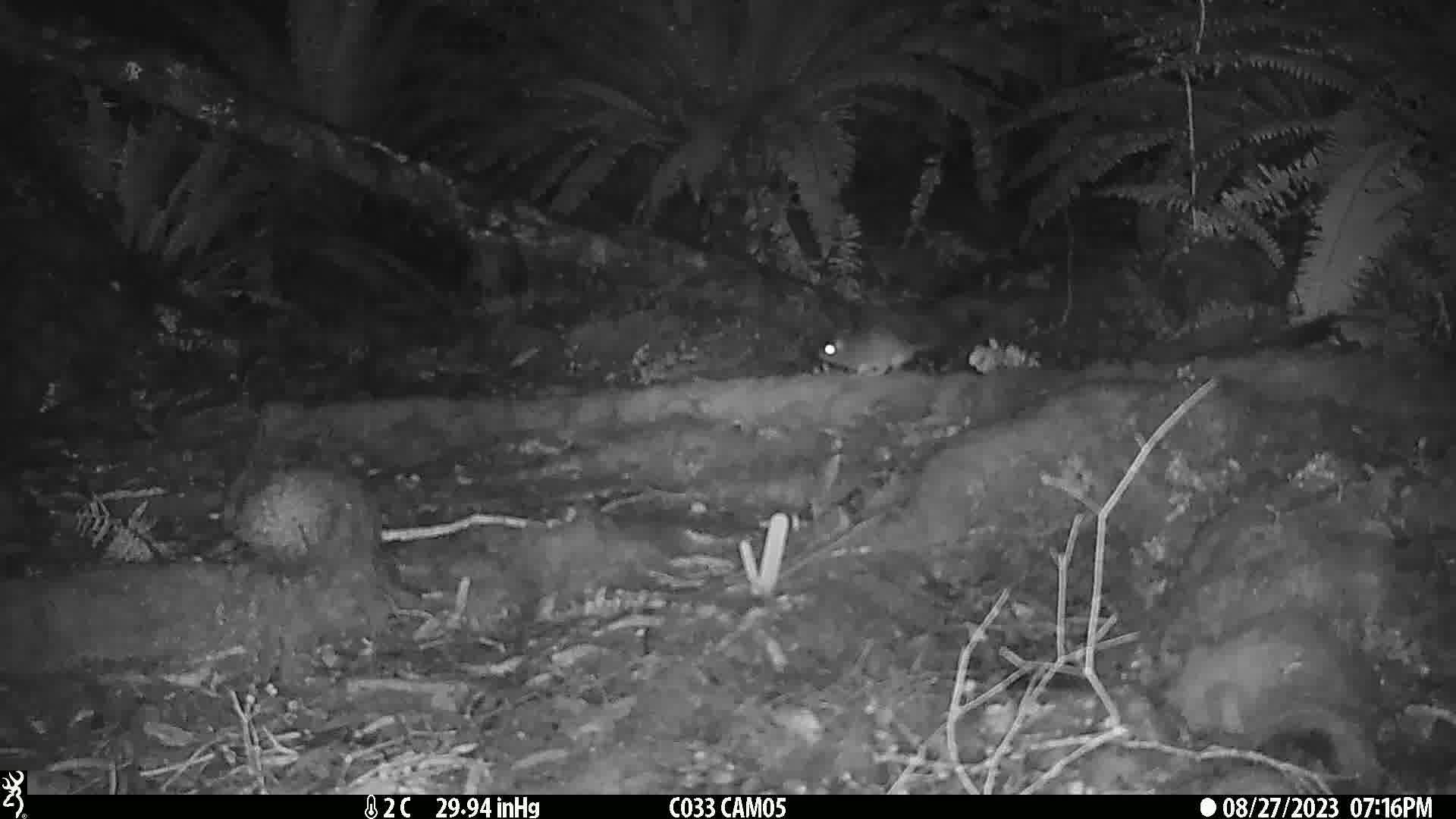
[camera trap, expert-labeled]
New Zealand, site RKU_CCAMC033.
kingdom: Animalia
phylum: Chordata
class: Mammalia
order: Rodentia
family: Muridae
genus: Rattus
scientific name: Rattus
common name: rat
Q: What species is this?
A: Rat (Rattus).